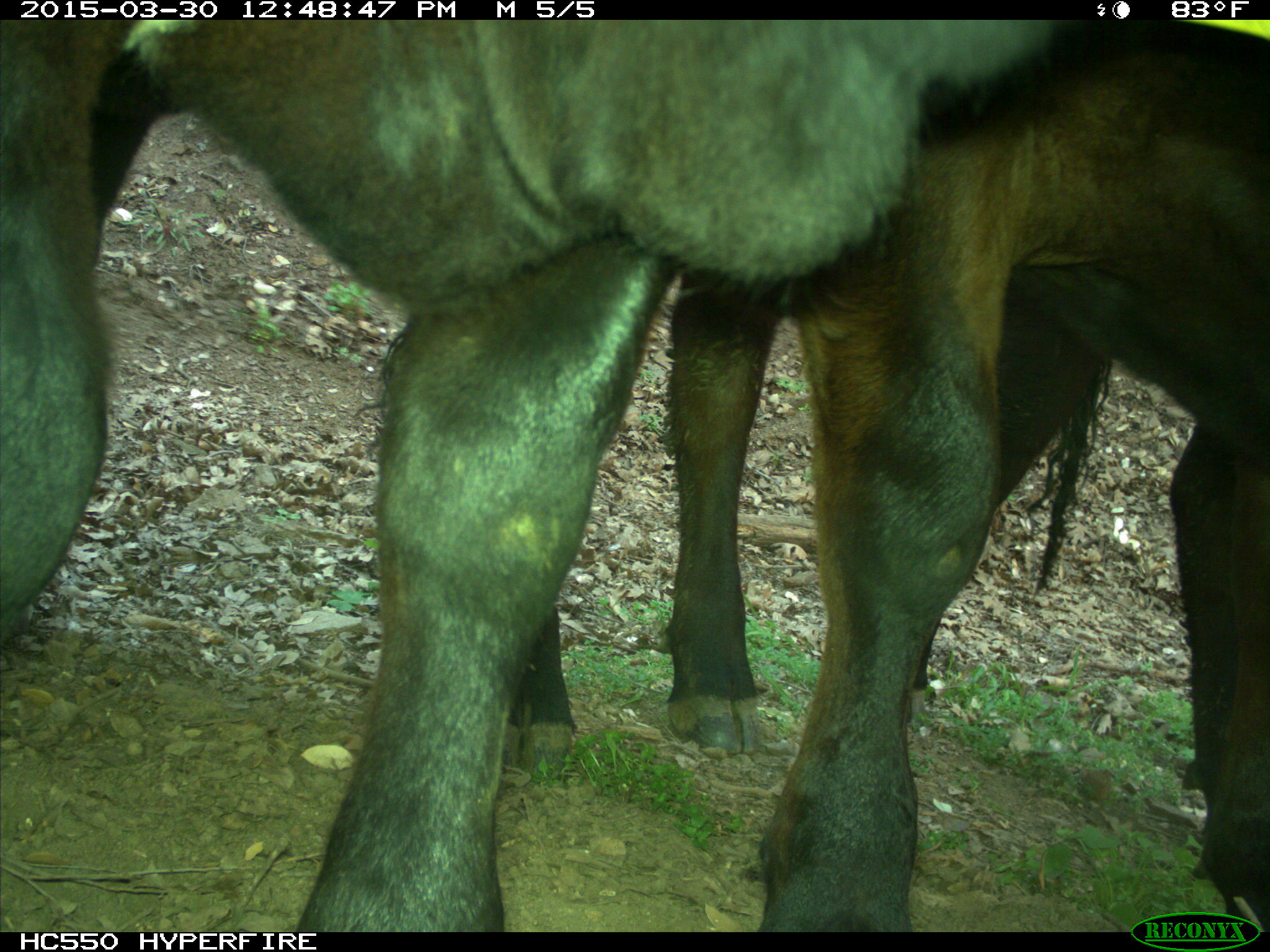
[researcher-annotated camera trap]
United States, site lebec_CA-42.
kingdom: Animalia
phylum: Chordata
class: Mammalia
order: Artiodactyla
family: Bovidae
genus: Bos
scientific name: Bos taurus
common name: domestic cow